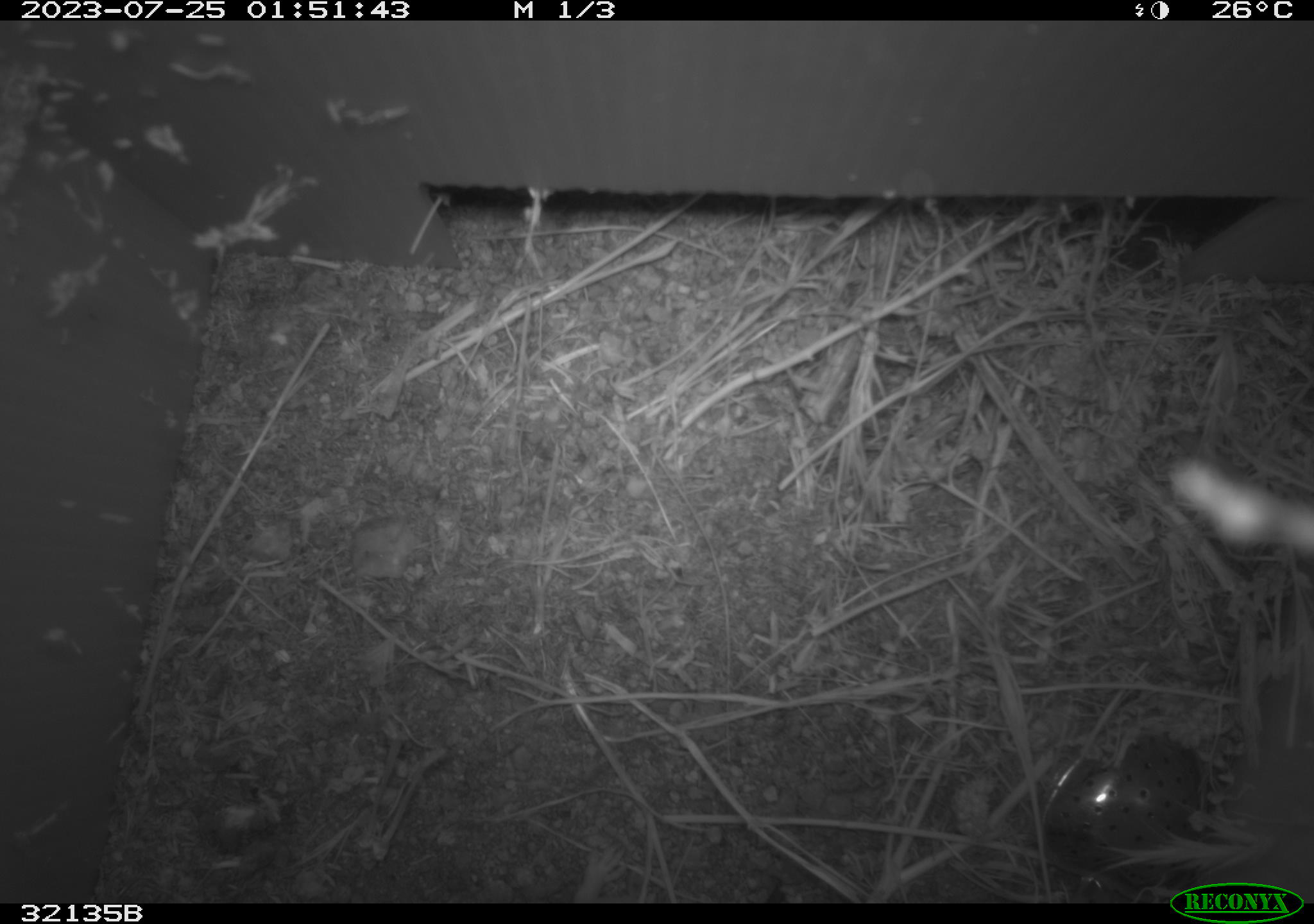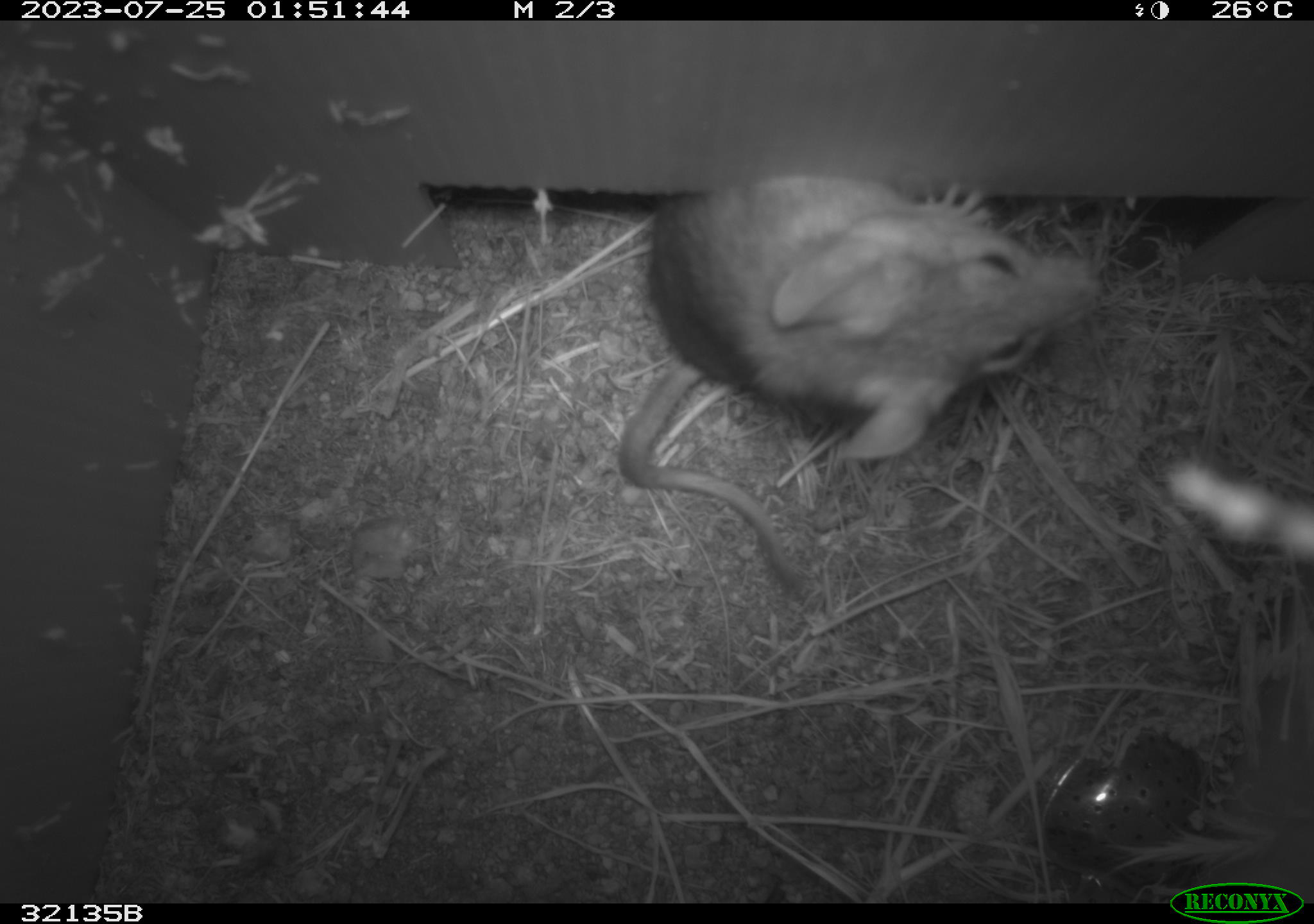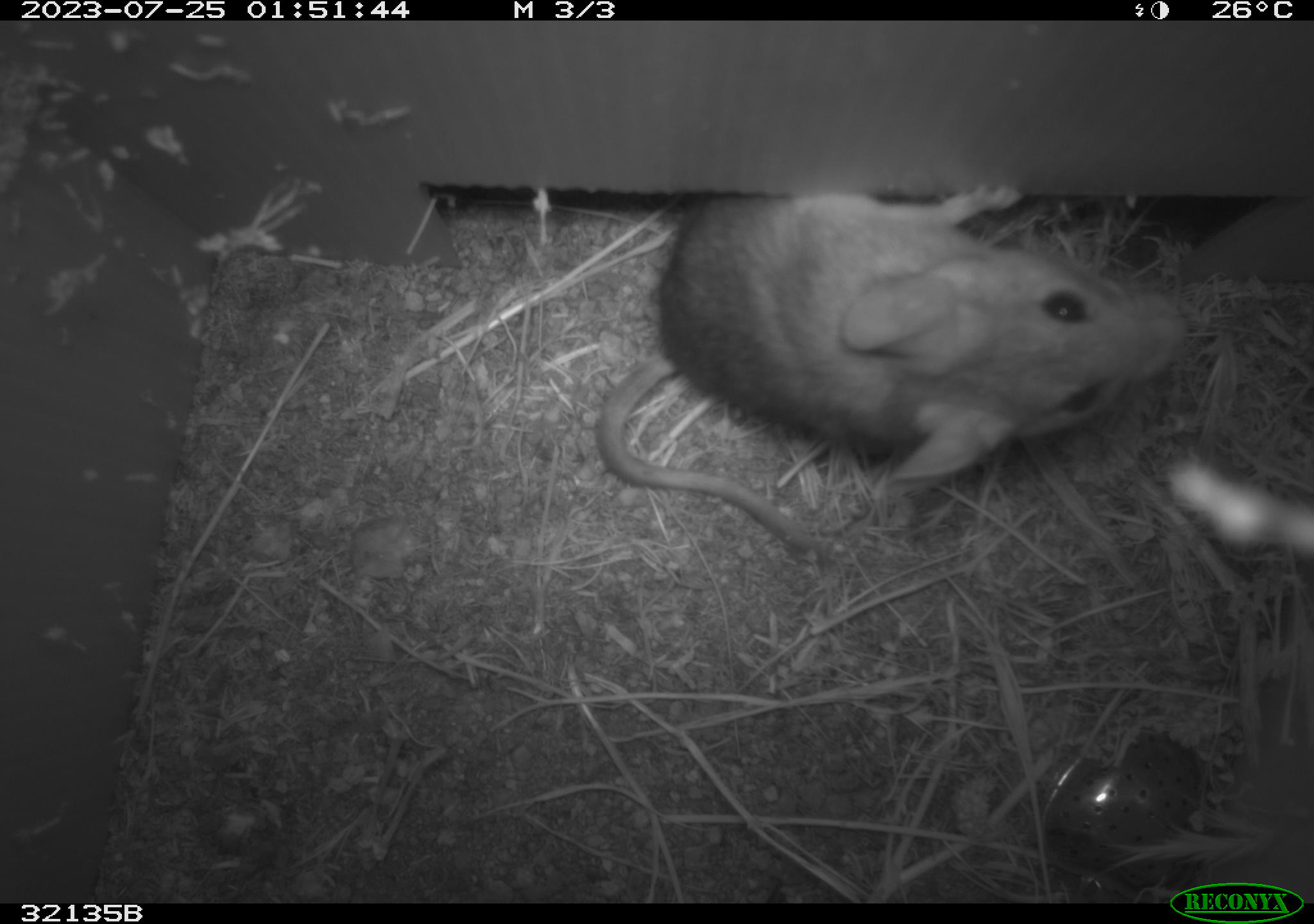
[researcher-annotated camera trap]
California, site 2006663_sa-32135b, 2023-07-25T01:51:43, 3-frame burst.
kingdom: Animalia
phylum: Chordata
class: Mammalia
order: Rodentia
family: Cricetidae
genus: Neotoma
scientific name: Neotoma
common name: pack rat or woodrat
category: neotoma species